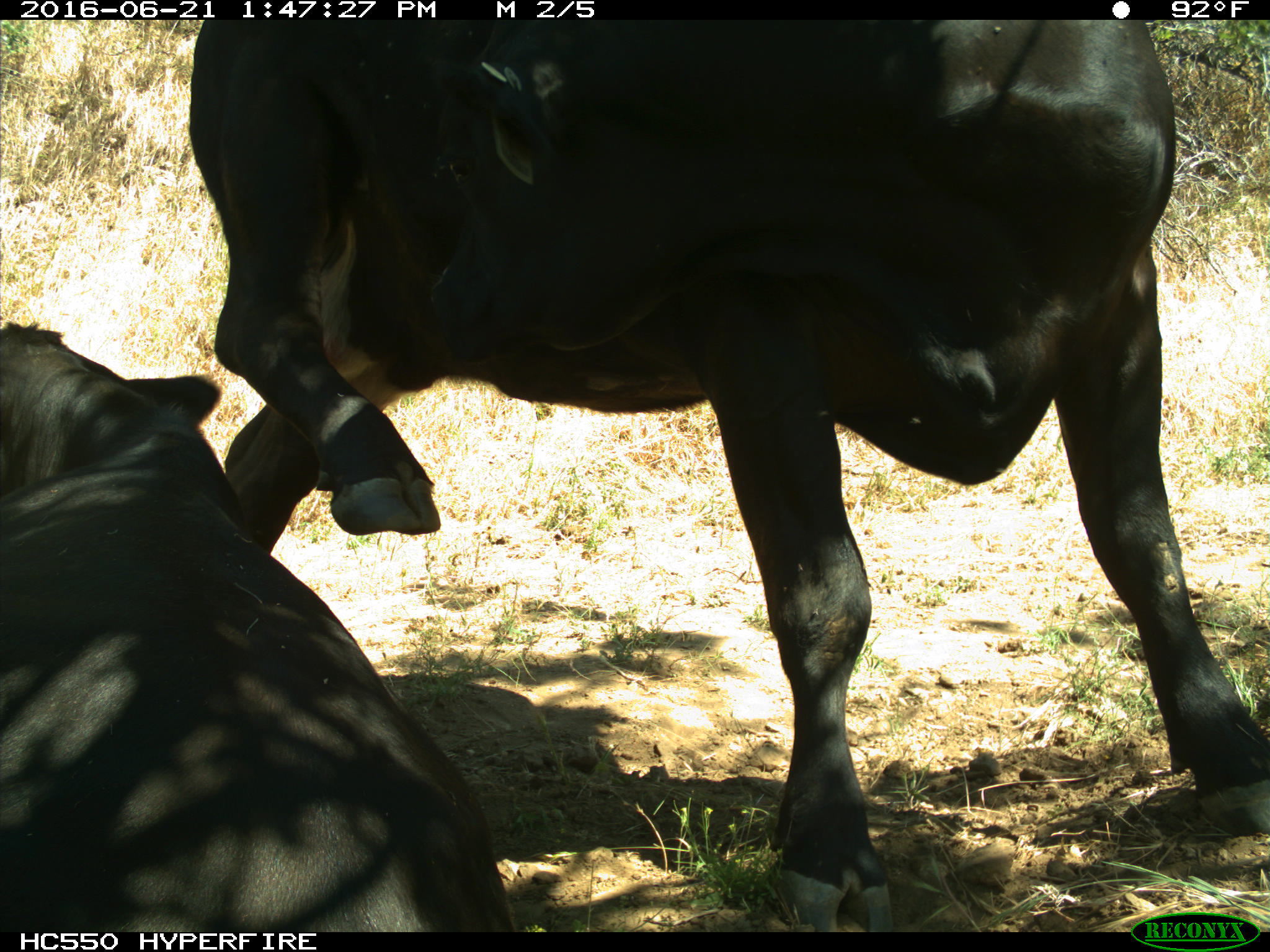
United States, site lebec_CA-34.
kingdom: Animalia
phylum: Chordata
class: Mammalia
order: Artiodactyla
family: Bovidae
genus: Bos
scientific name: Bos taurus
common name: domestic cow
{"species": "Bos taurus (domestic cow)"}